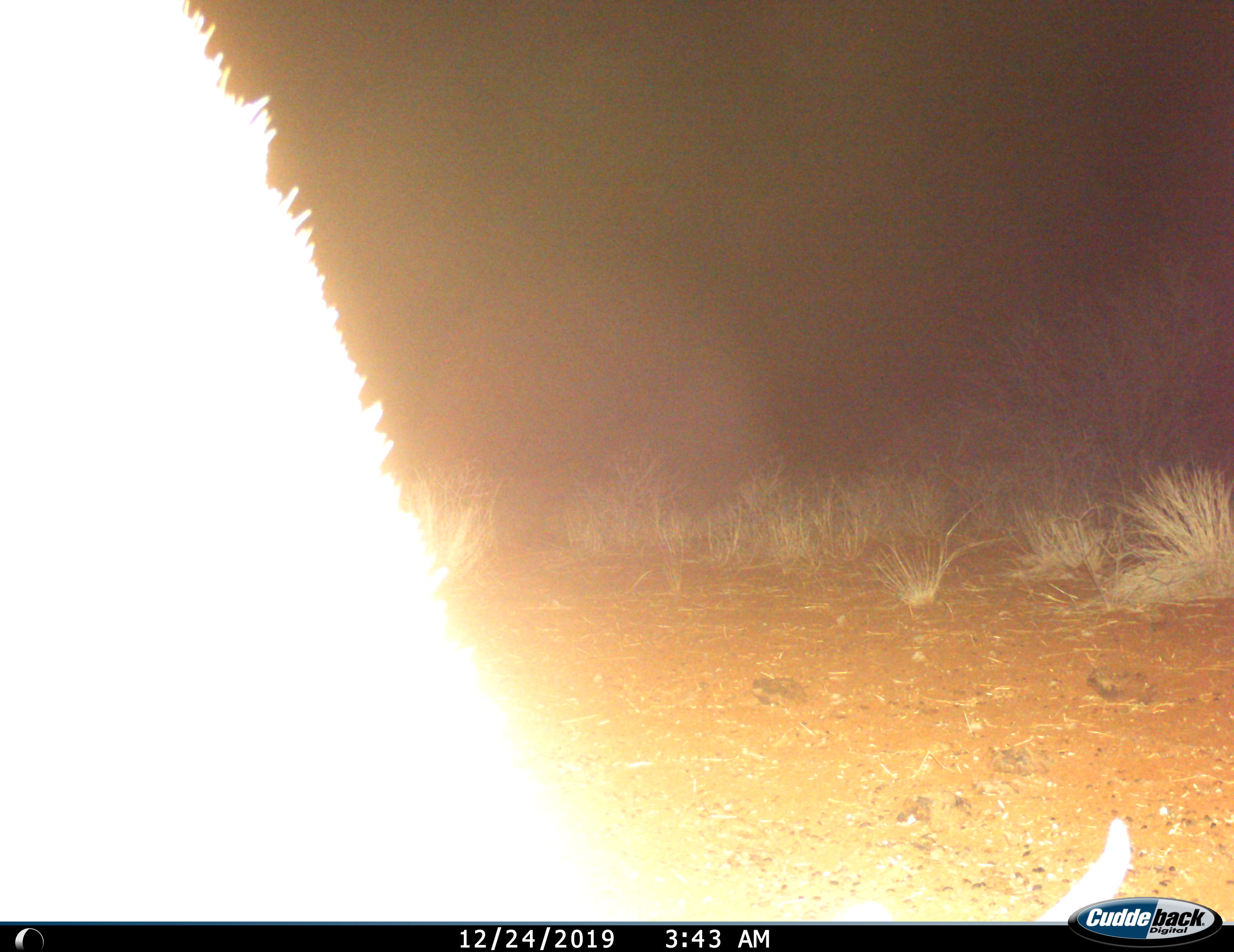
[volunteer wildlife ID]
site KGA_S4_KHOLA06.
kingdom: Animalia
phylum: Chordata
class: Mammalia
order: Artiodactyla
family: Bovidae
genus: Antidorcas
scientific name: Antidorcas marsupialis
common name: springbok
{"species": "springbok (Antidorcas marsupialis)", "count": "1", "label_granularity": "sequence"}